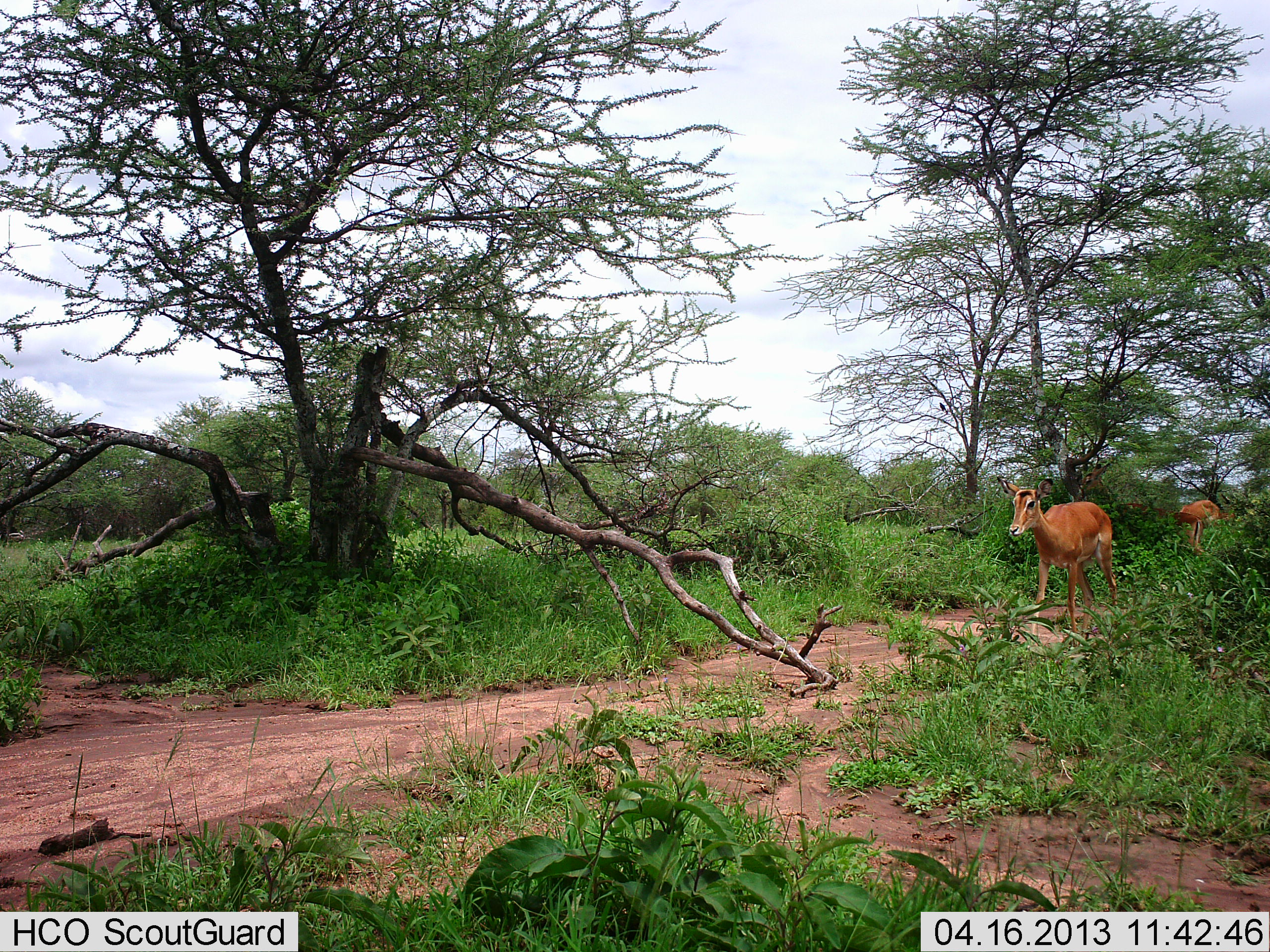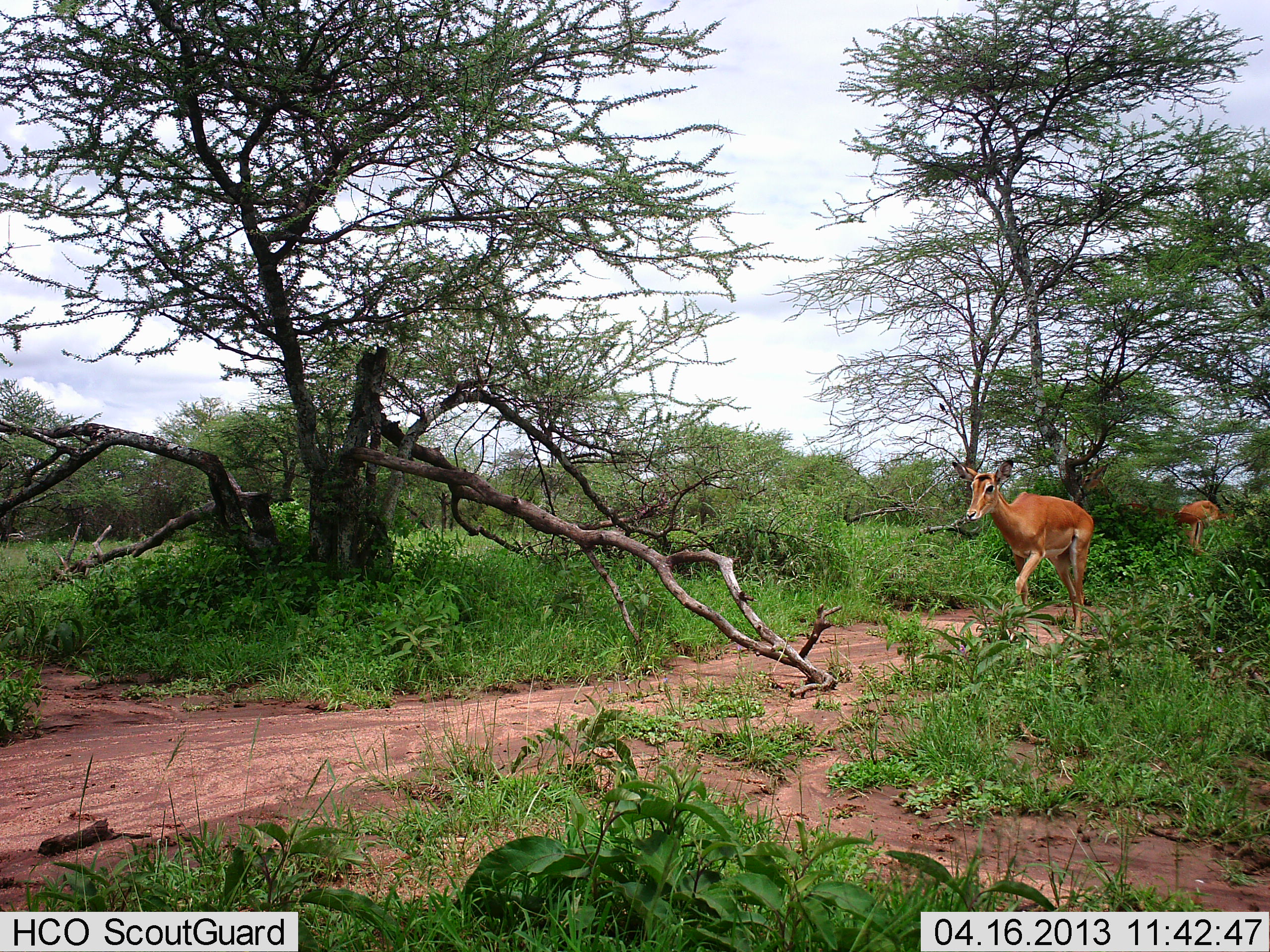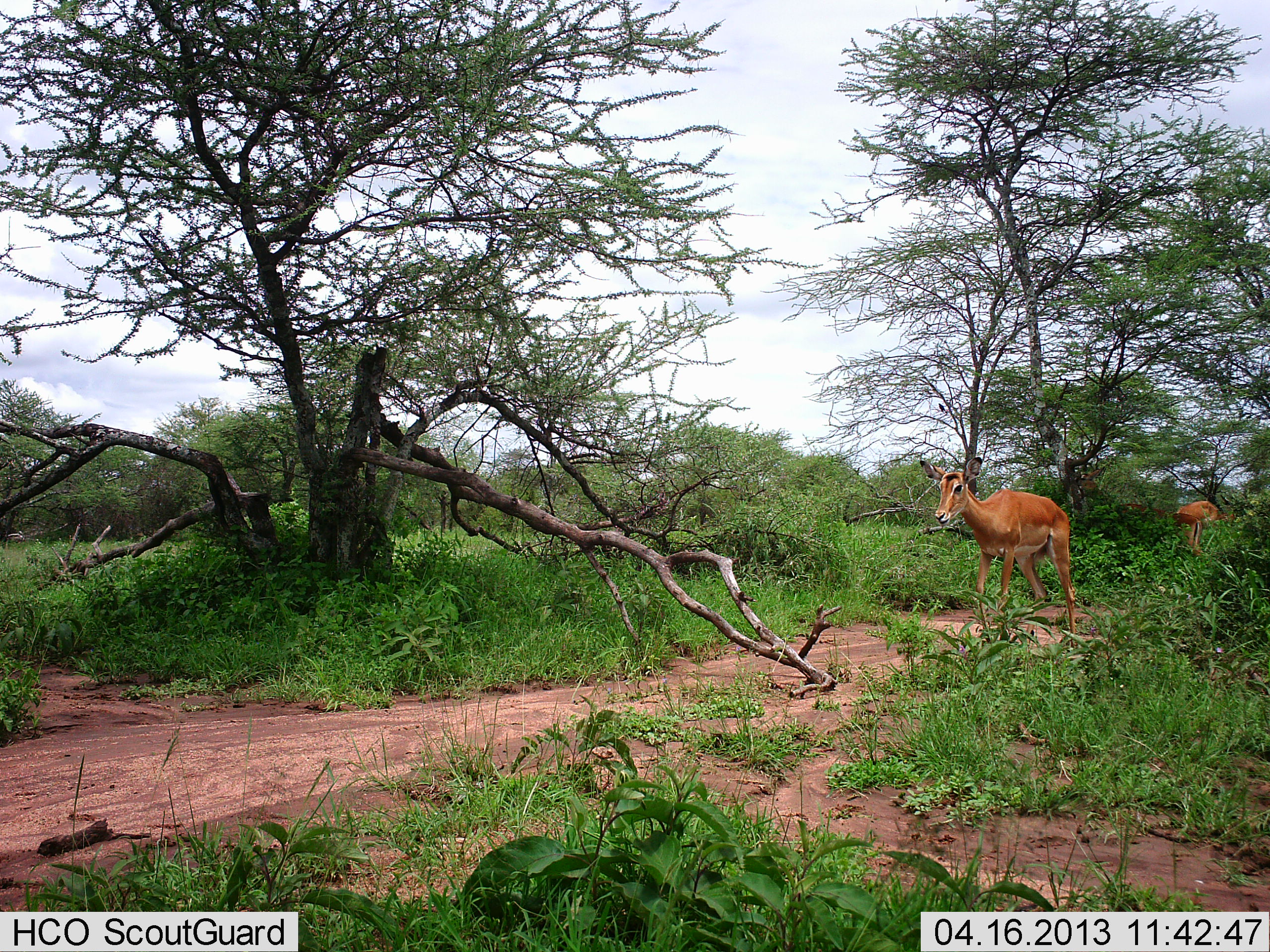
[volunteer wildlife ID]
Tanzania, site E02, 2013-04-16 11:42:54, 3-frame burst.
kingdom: Animalia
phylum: Chordata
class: Mammalia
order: Artiodactyla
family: Bovidae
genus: Aepyceros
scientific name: Aepyceros melampus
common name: impala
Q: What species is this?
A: Impala (Aepyceros melampus).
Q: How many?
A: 2.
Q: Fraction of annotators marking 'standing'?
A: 47%.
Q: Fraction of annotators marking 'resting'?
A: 0%.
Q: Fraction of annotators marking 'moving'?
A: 100%.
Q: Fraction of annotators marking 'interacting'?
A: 0%.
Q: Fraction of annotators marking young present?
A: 0%.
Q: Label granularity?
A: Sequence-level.